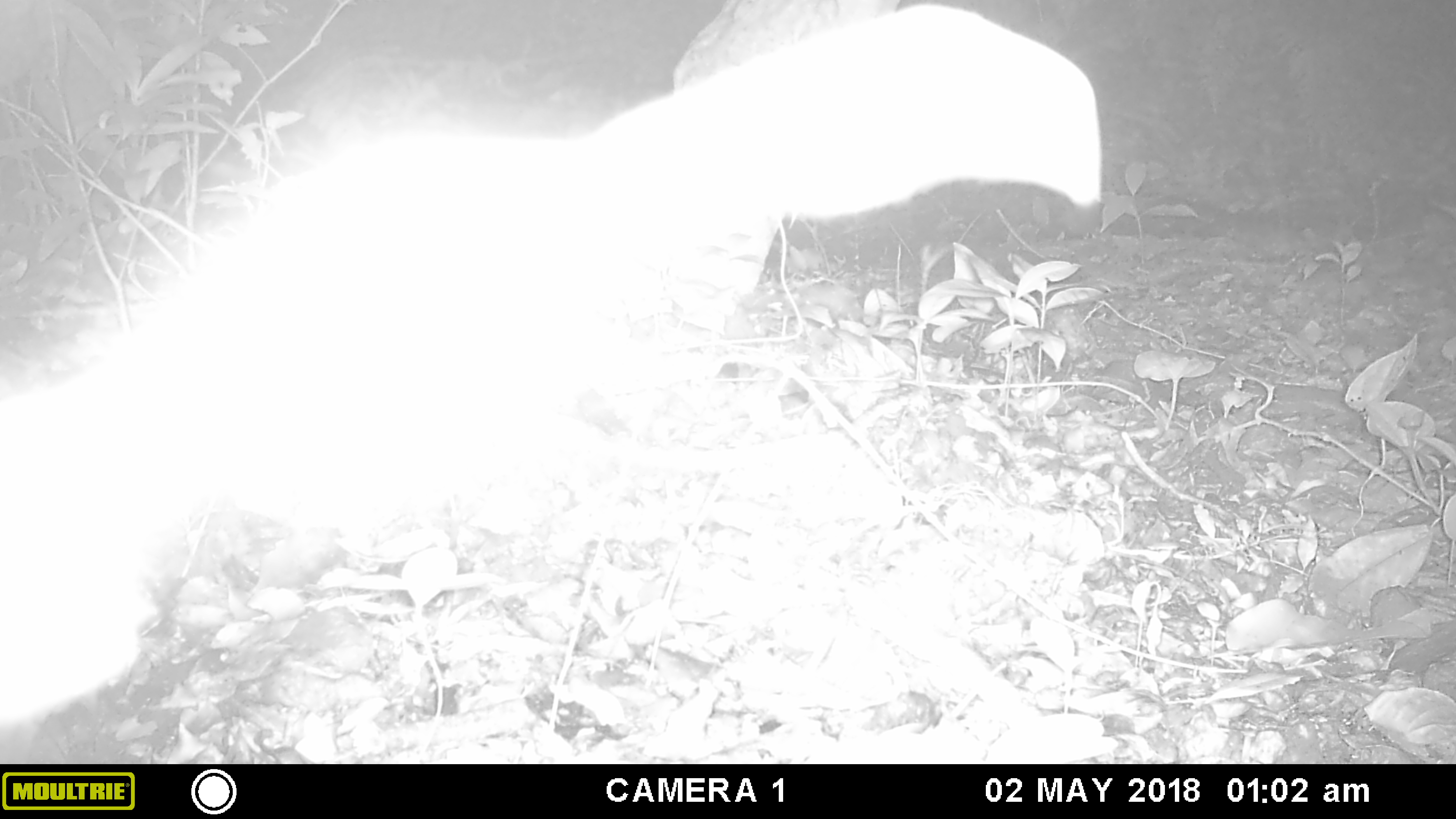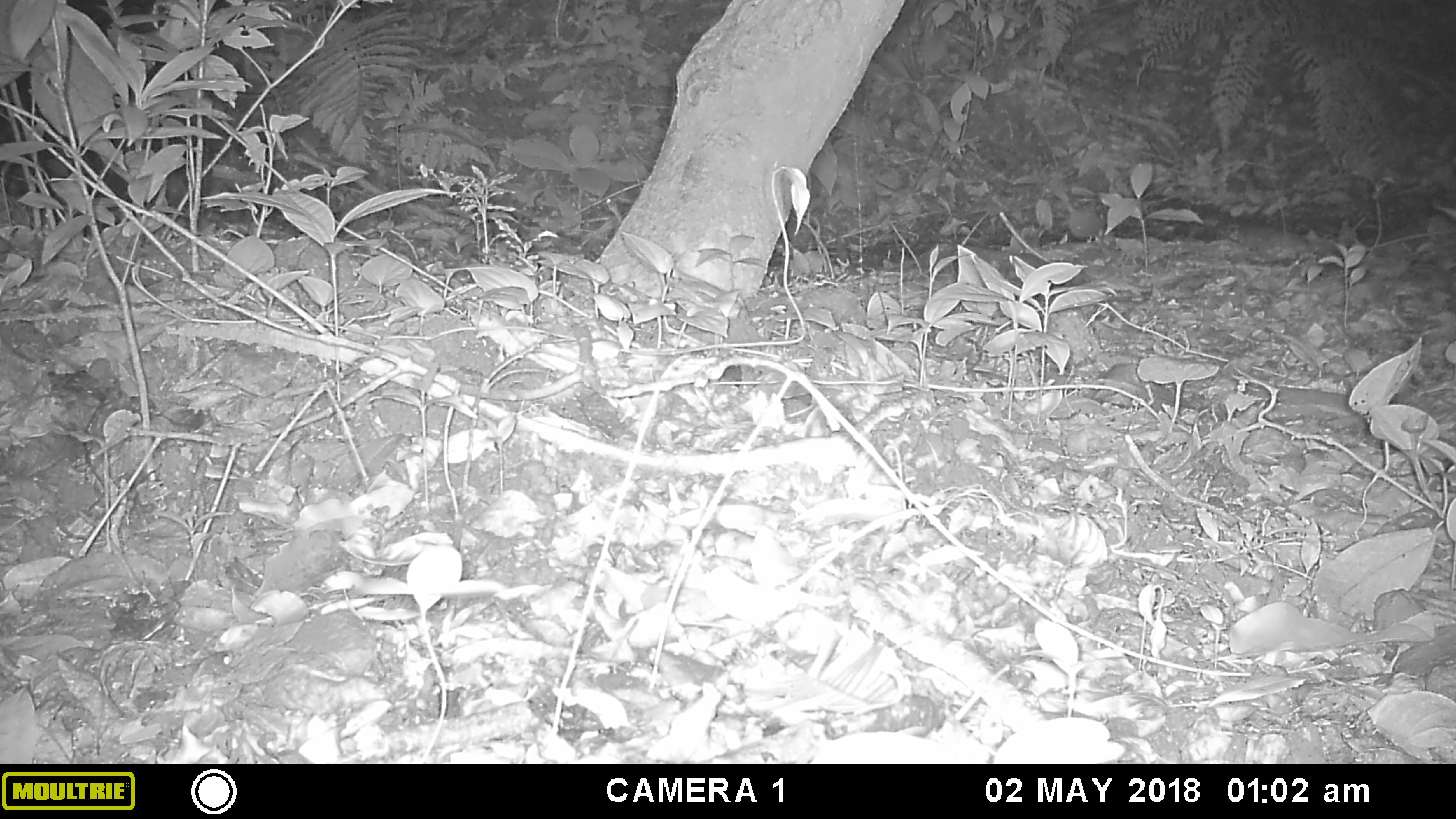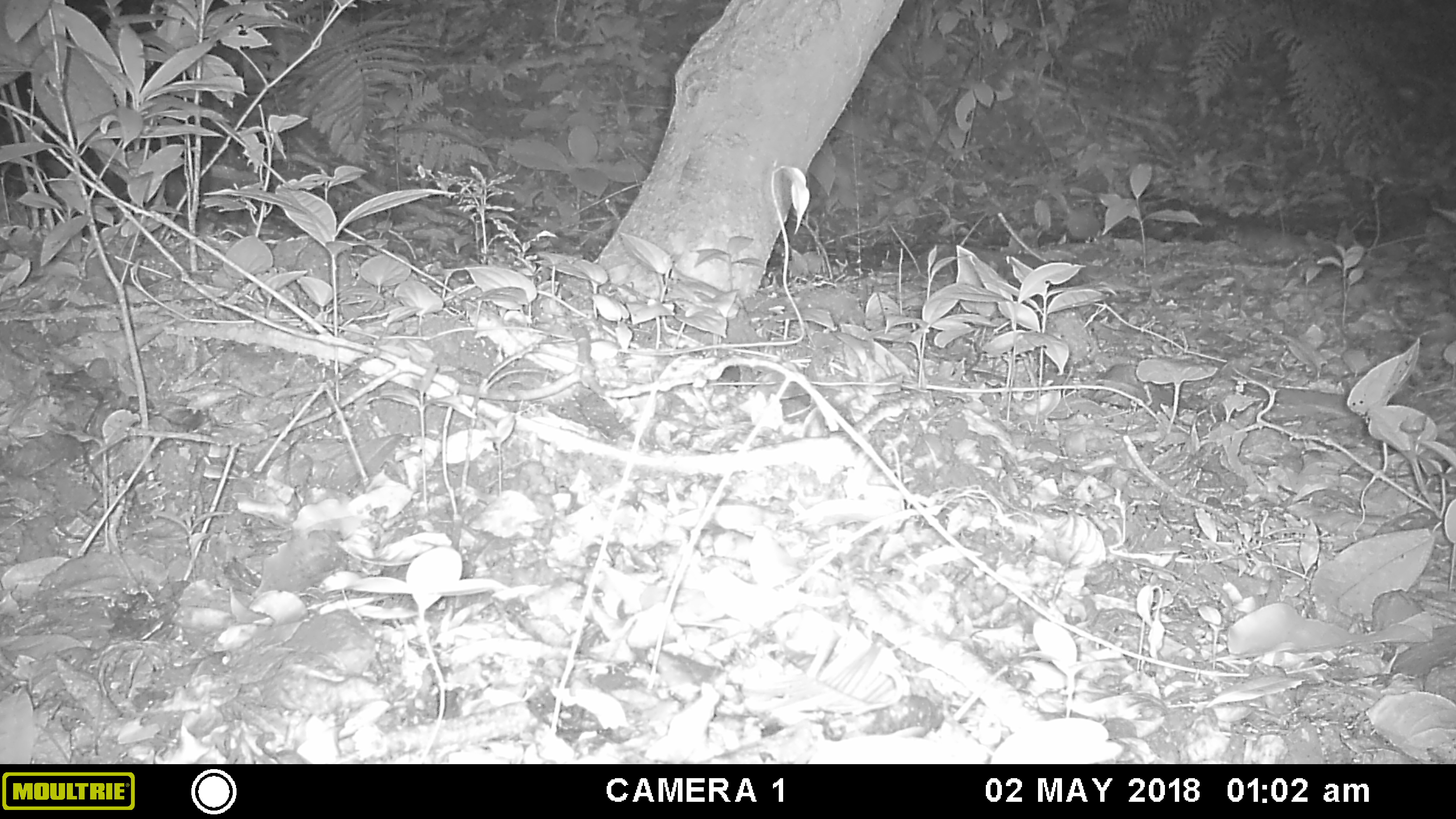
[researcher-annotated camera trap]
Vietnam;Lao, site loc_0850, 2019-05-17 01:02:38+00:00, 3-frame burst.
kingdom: Animalia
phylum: Chordata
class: Mammalia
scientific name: Mammalia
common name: mammal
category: unidentified mammal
Unidentified mammal (mammal) (Mammalia). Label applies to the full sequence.